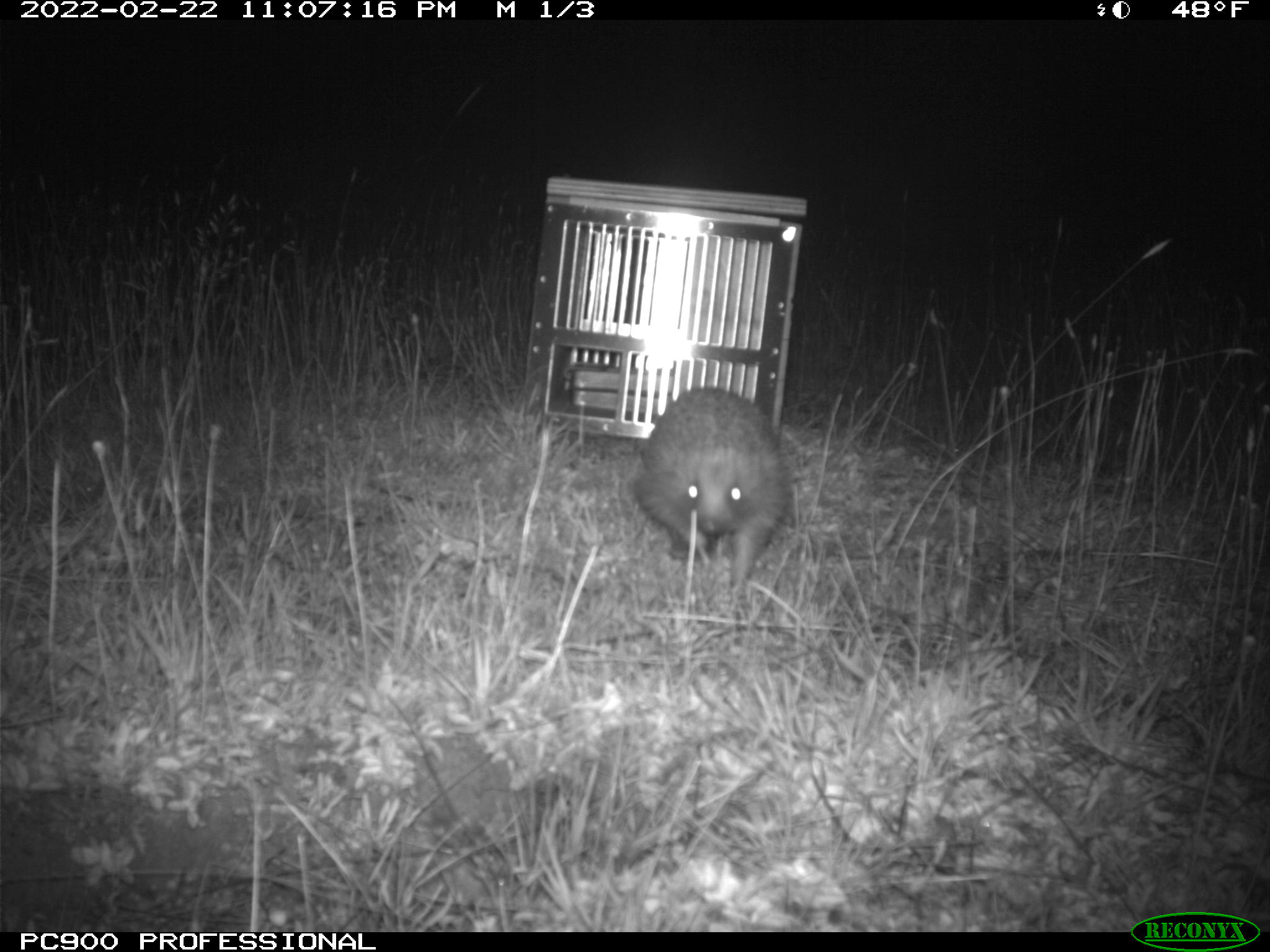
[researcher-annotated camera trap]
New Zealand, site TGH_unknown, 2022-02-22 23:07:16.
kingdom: Animalia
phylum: Chordata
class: Mammalia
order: Eulipotyphla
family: Erinaceidae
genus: Erinaceus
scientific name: Erinaceus europaeus europaeus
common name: european hedgehog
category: hedgehog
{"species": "hedgehog (european hedgehog) (Erinaceus europaeus europaeus)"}